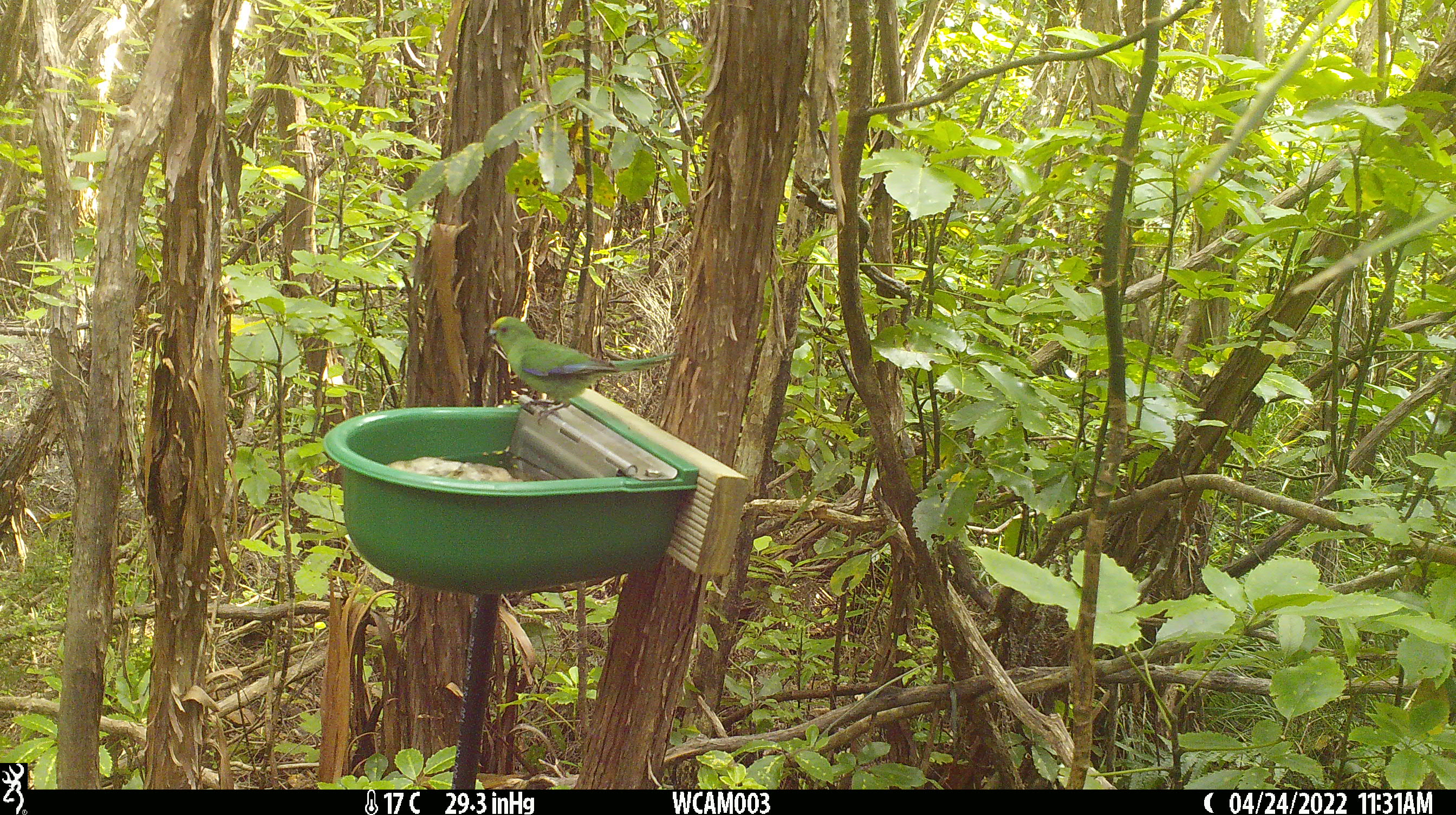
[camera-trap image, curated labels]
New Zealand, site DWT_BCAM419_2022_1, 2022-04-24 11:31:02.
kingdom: Animalia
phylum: Chordata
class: Aves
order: Psittaciformes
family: Psittaculidae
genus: Cyanoramphus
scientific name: Cyanoramphus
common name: parakeet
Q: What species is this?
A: Parakeet (Cyanoramphus).